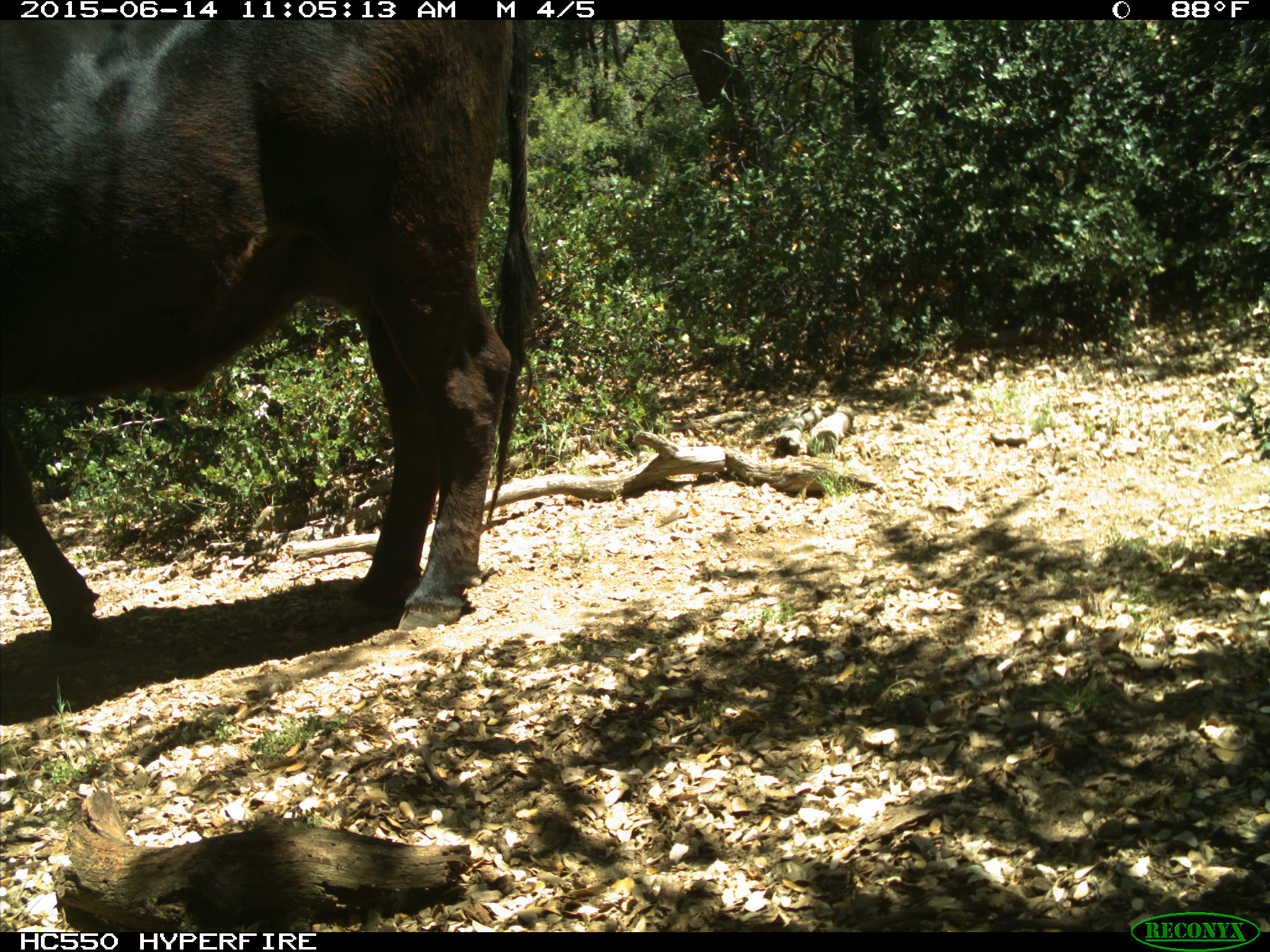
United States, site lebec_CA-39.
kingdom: Animalia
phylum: Chordata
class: Mammalia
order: Artiodactyla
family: Bovidae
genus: Bos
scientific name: Bos taurus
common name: domestic cow